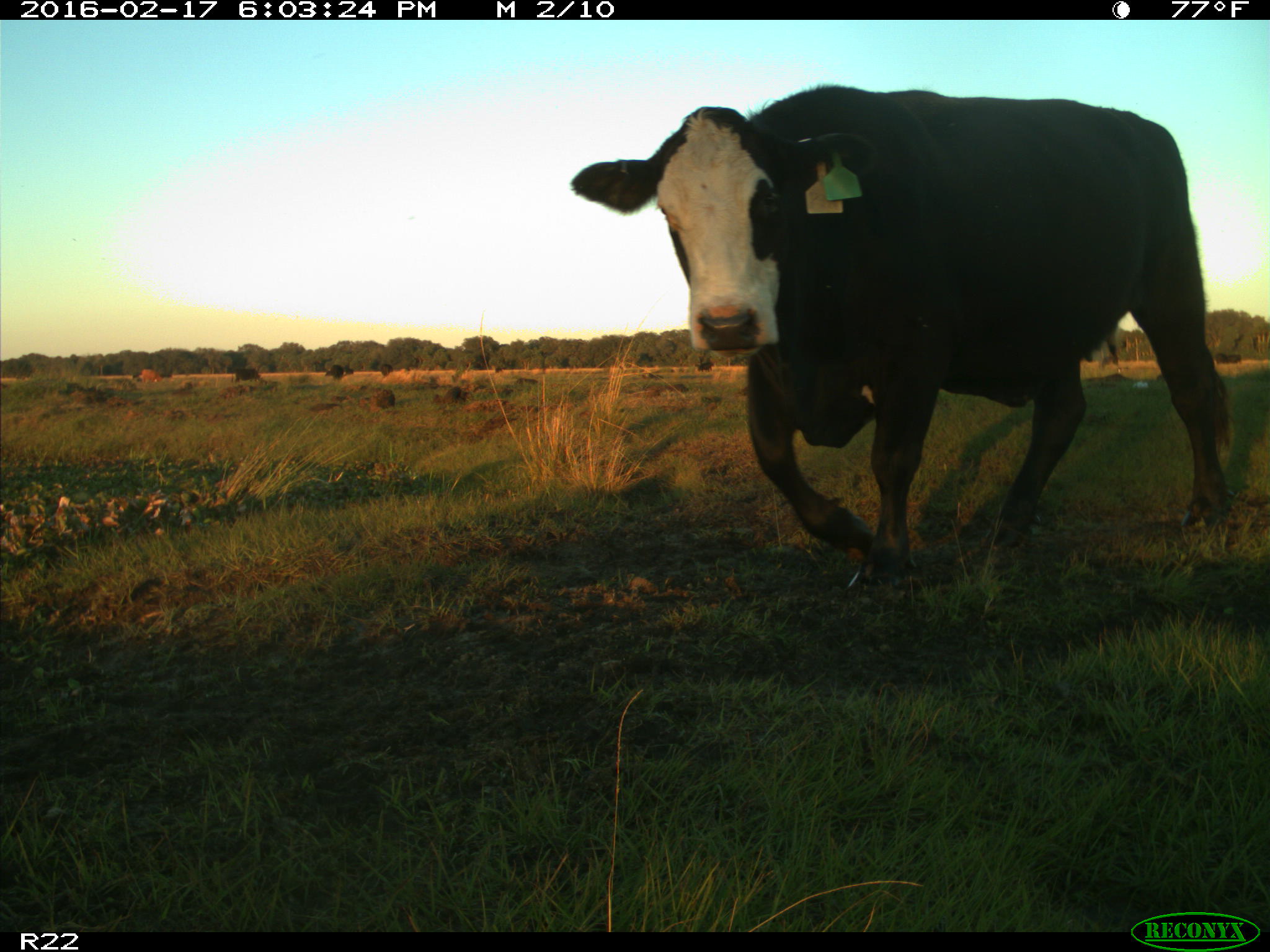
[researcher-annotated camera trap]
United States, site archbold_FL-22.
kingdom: Animalia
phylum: Chordata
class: Mammalia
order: Artiodactyla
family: Bovidae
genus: Bos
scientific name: Bos taurus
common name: domestic cow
Bos taurus (domestic cow).